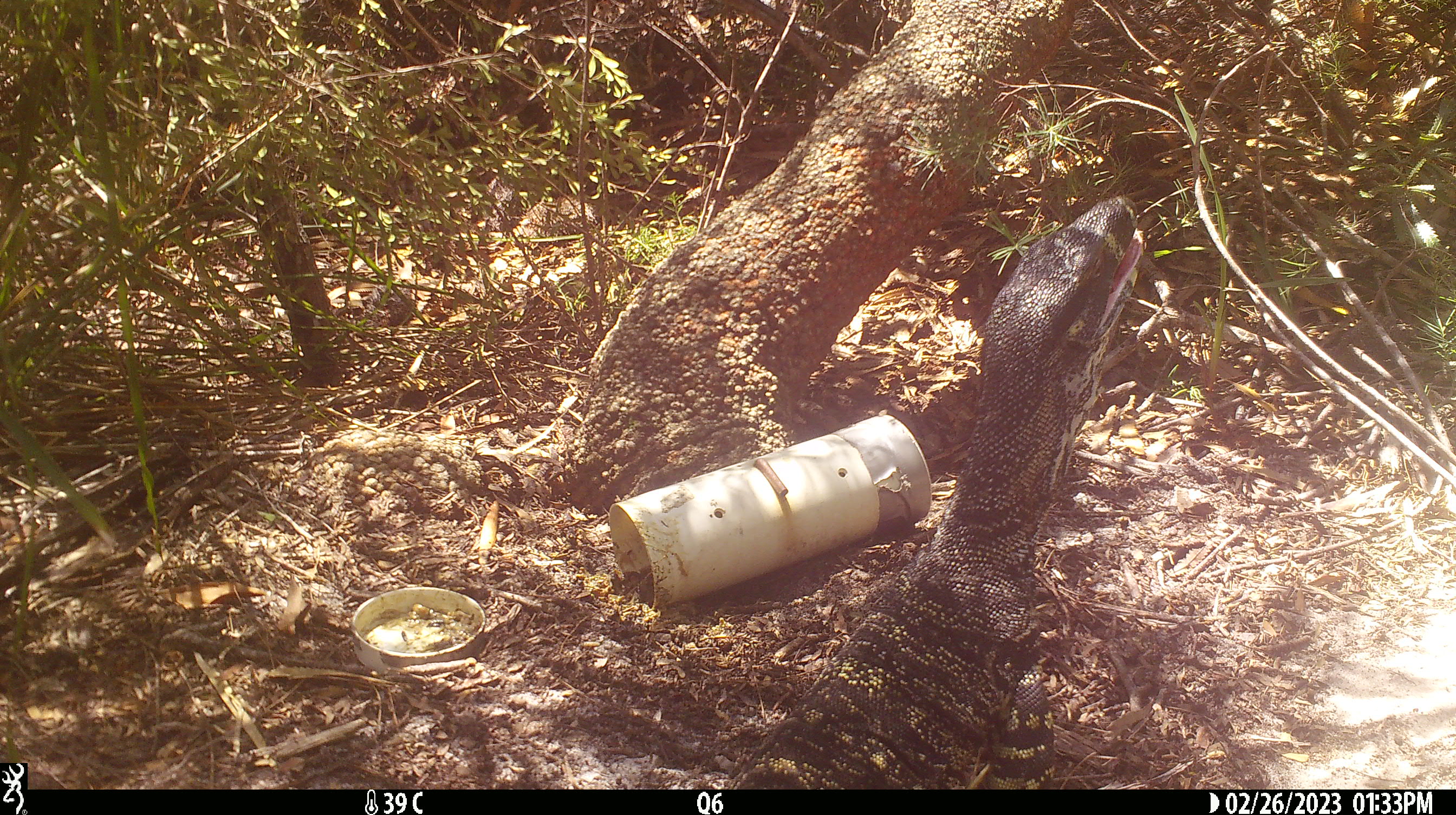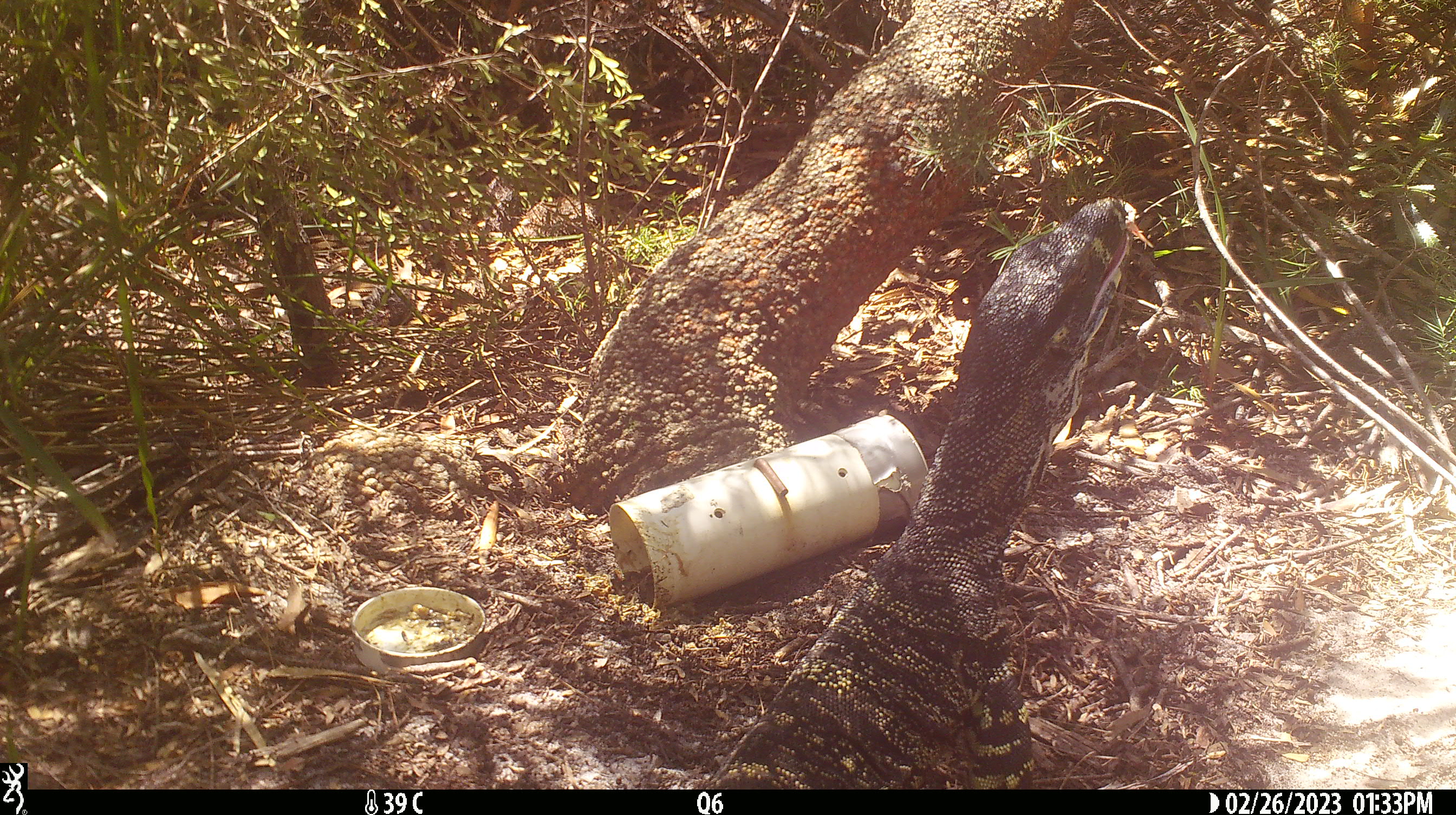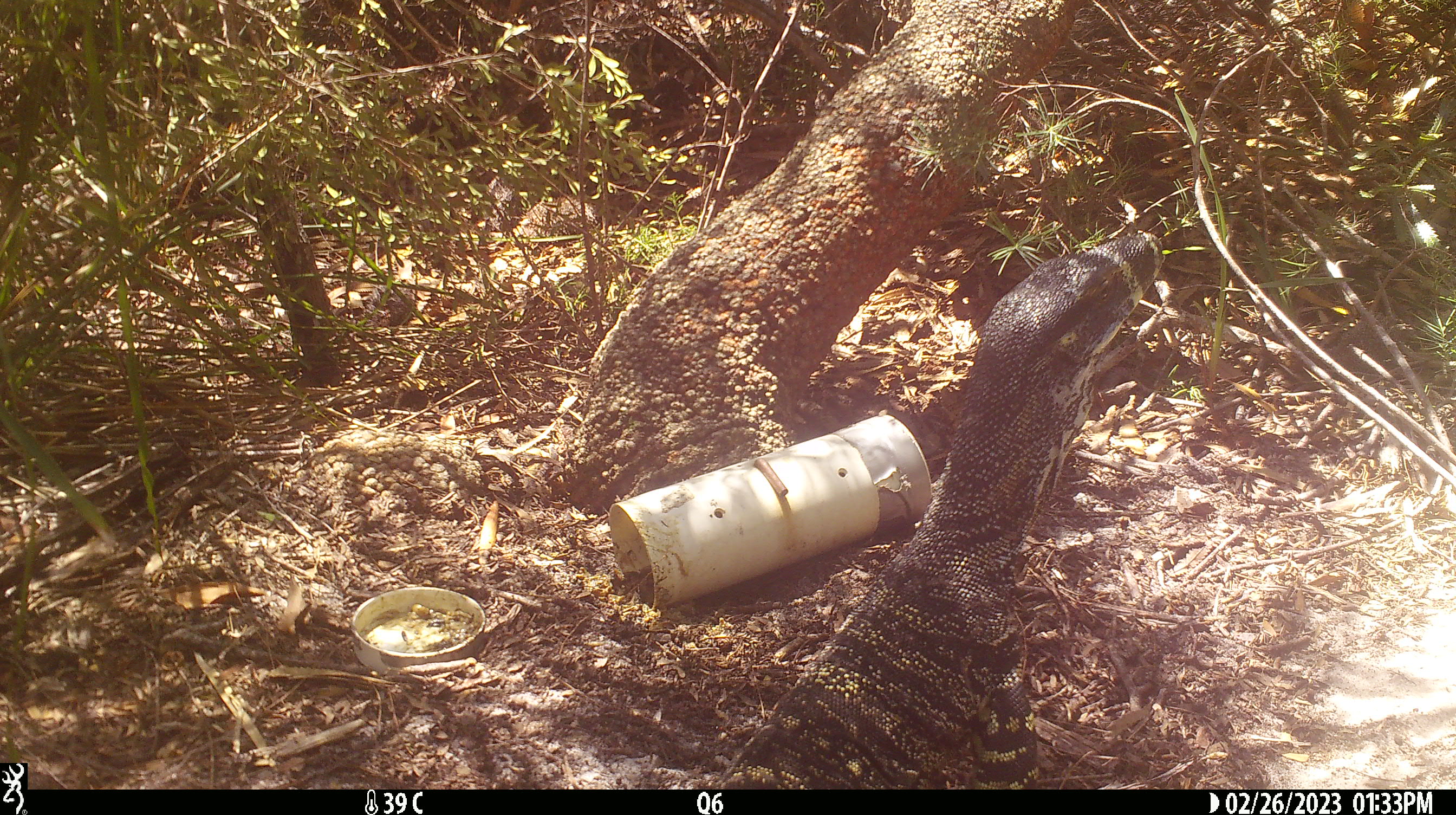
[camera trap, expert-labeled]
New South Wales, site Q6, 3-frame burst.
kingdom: Animalia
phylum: Chordata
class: Reptilia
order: Squamata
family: Varanidae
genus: Varanus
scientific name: Varanus varius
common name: lace monitor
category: goanna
Goanna (lace monitor) (Varanus varius).